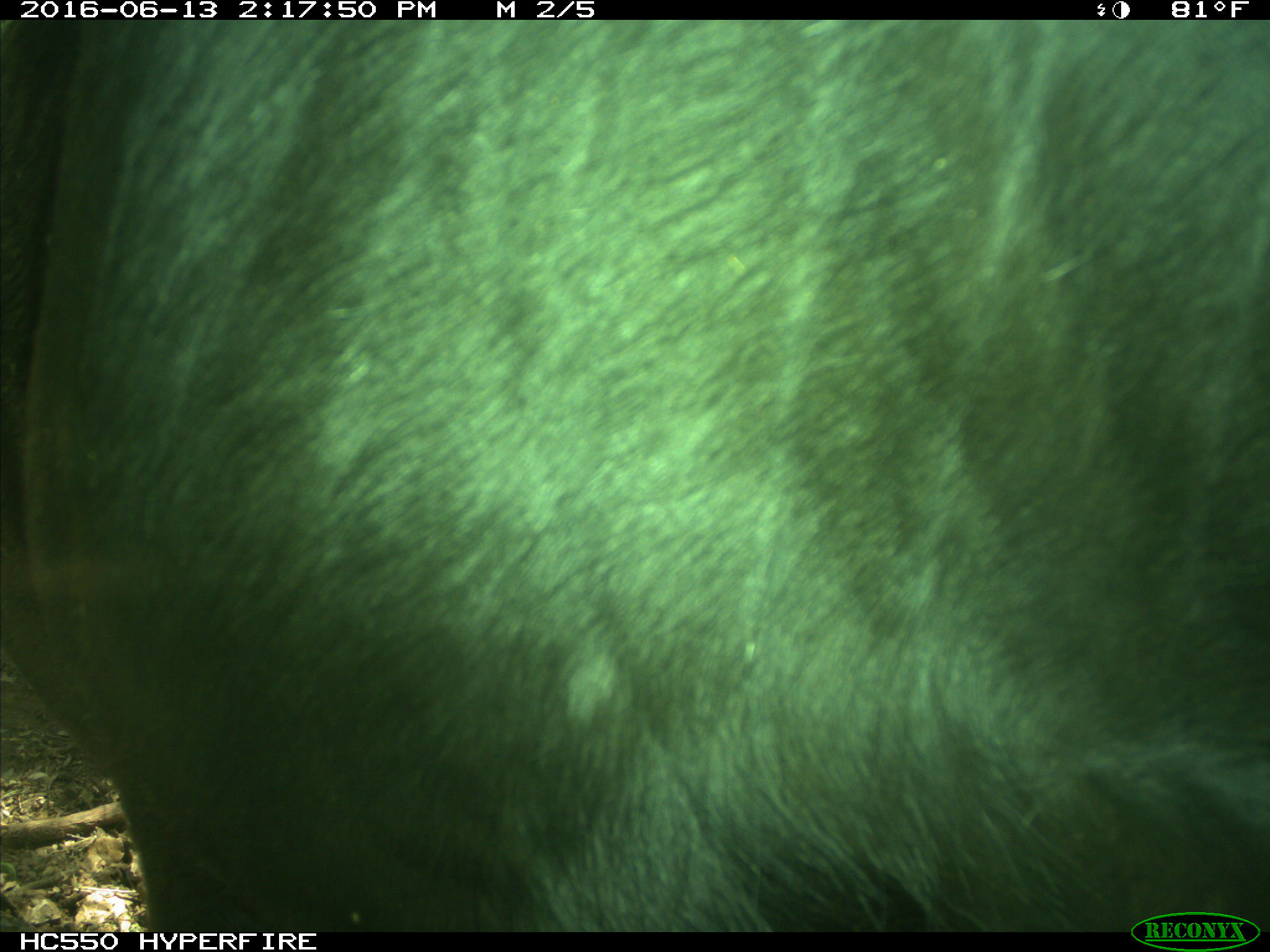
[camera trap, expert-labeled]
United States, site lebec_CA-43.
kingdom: Animalia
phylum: Chordata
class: Mammalia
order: Artiodactyla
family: Bovidae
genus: Bos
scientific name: Bos taurus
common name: domestic cow